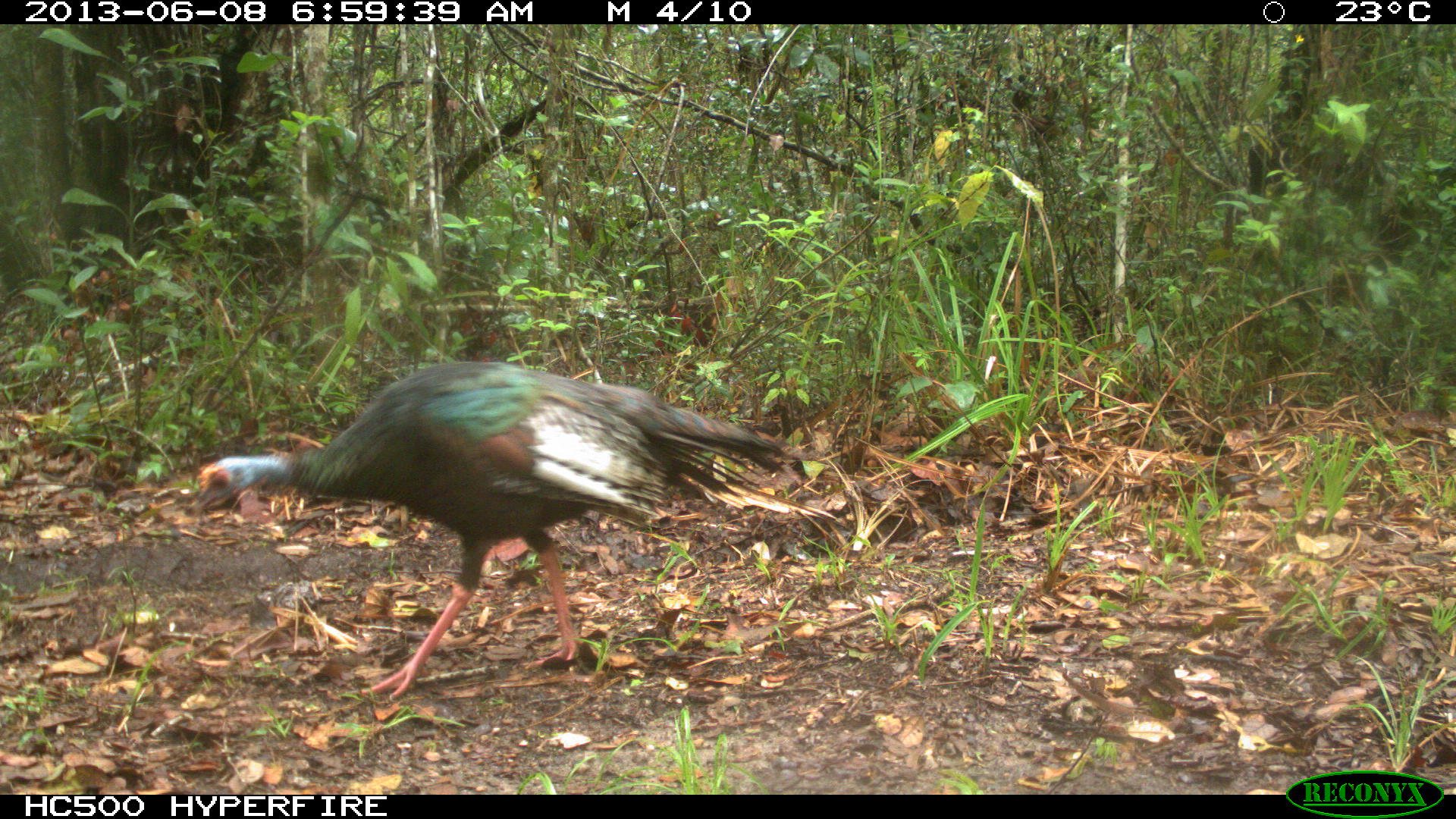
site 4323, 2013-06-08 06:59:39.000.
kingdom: Animalia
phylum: Chordata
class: Aves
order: Galliformes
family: Phasianidae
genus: Meleagris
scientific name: Meleagris ocellata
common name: ocellated turkey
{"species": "Meleagris ocellata (ocellated turkey)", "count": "2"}